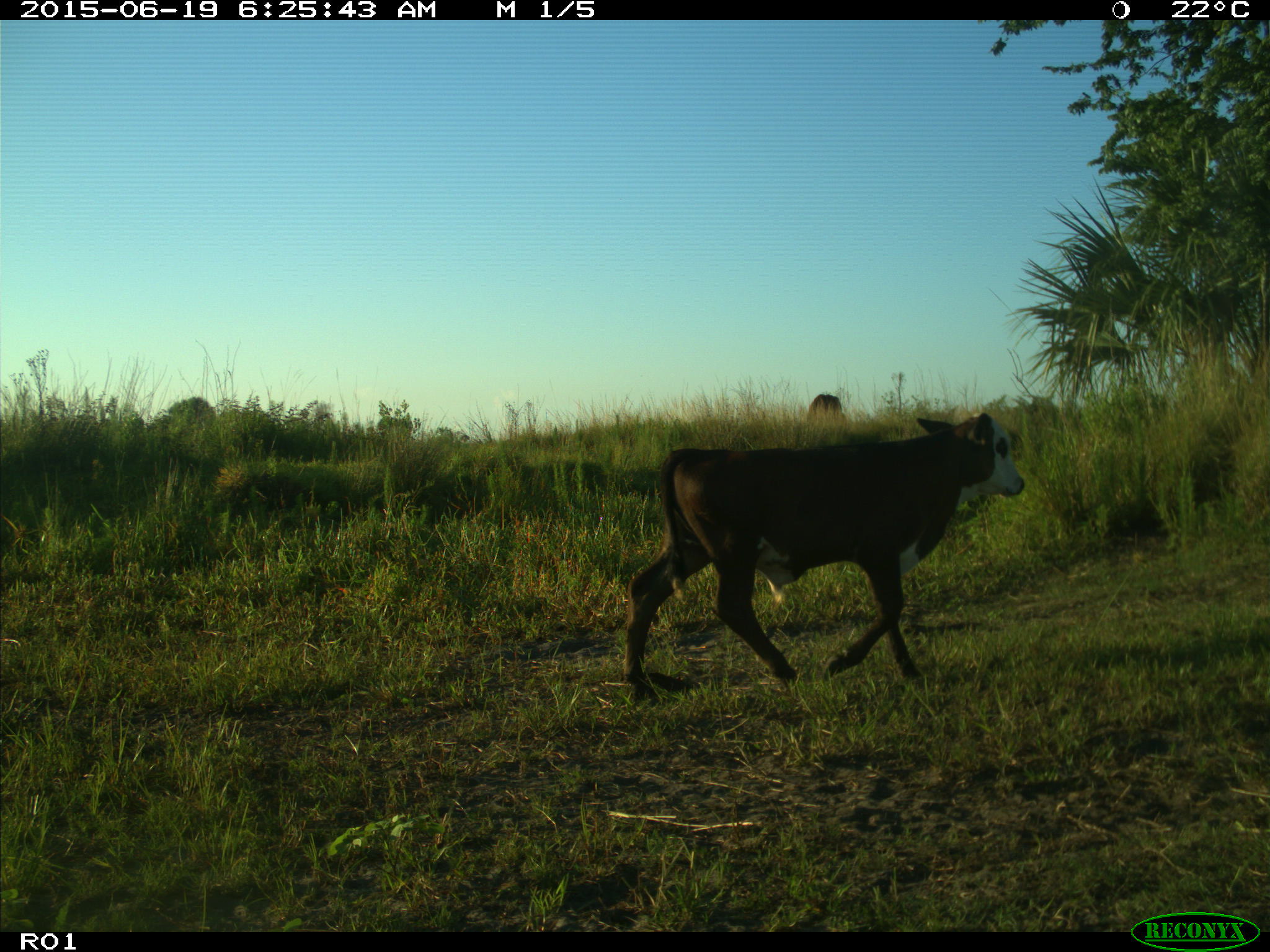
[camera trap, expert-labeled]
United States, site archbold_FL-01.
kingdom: Animalia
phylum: Chordata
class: Mammalia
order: Artiodactyla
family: Bovidae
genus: Bos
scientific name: Bos taurus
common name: domestic cow